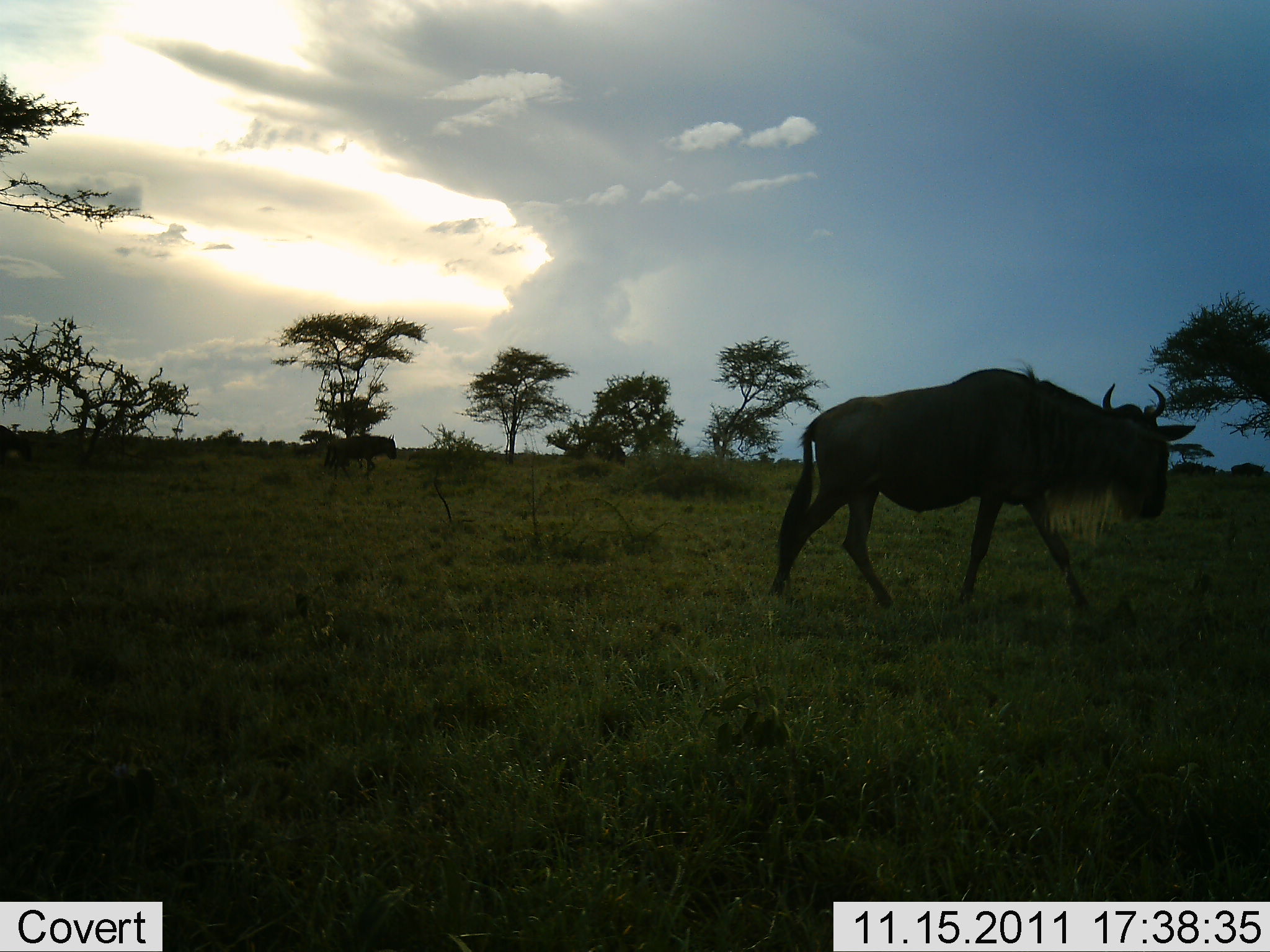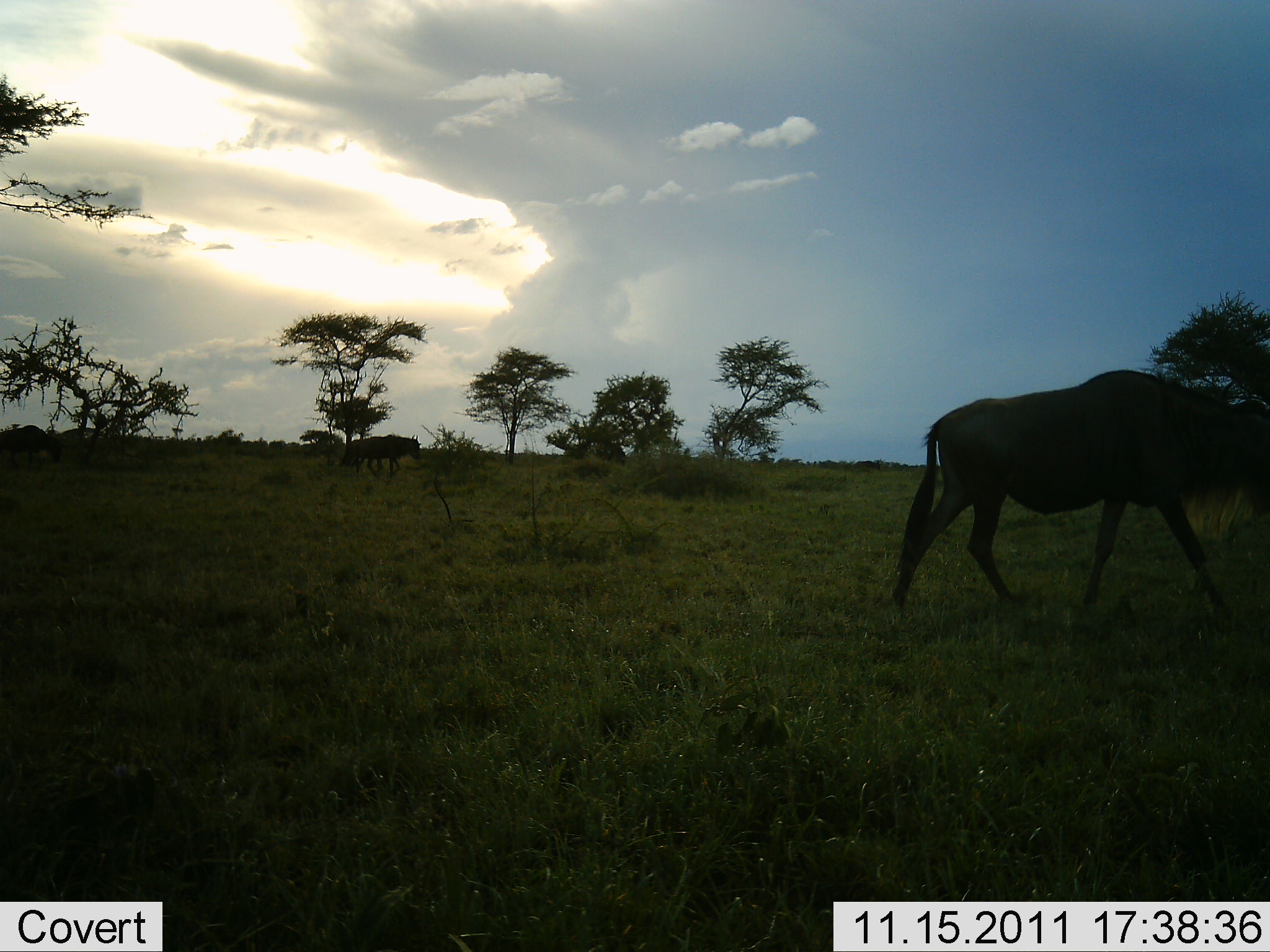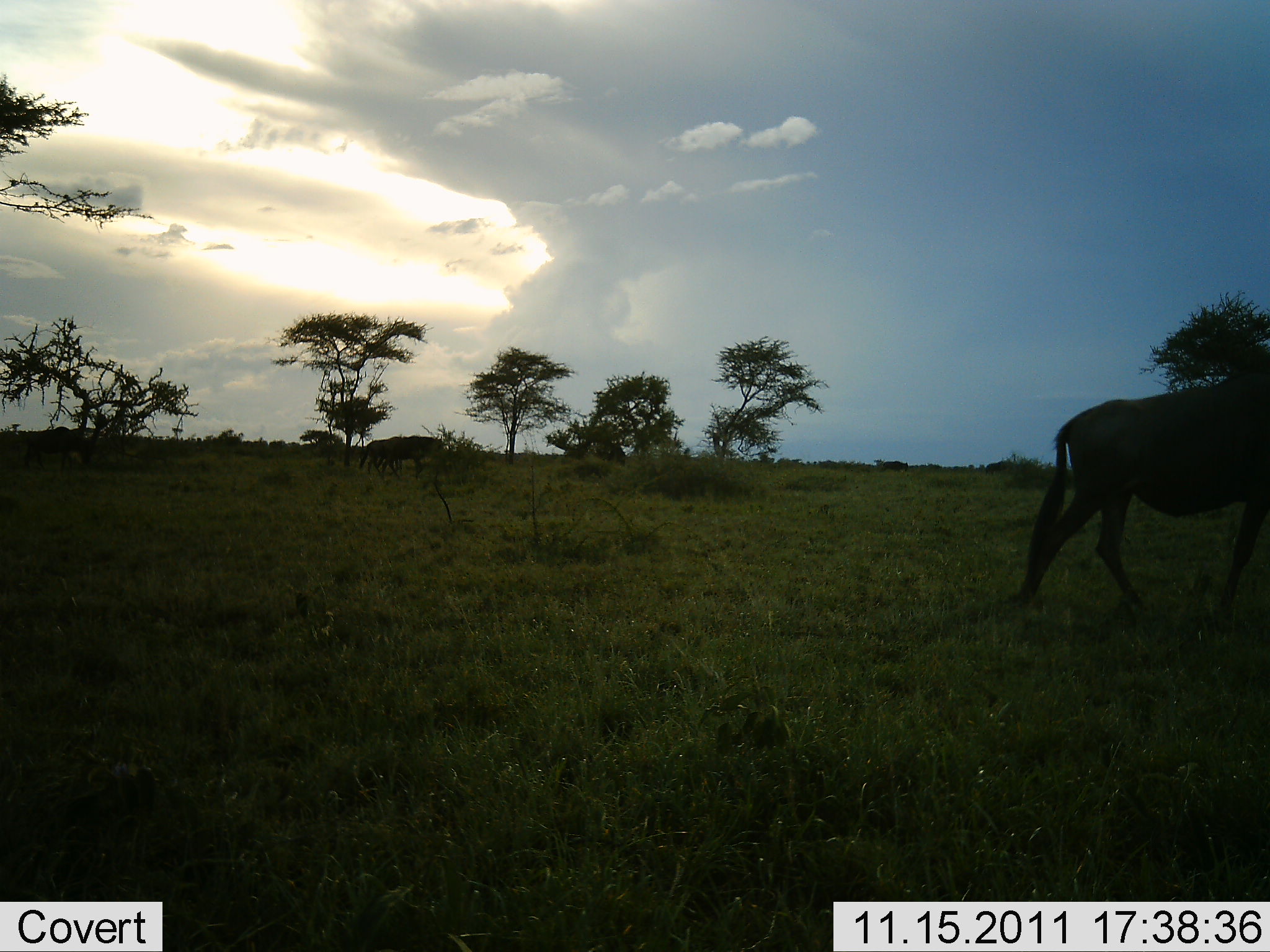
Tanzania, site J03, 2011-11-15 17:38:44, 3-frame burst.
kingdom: Animalia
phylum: Chordata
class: Mammalia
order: Artiodactyla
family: Bovidae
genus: Connochaetes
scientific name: Connochaetes taurinus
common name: blue wildebeest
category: wildebeest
Wildebeest (blue wildebeest) (Connochaetes taurinus), count 3. Behavior (volunteer vote fractions): standing 0%, resting 0%, moving 100%, interacting 0%. Young present (vote fraction): 0%. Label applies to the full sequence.